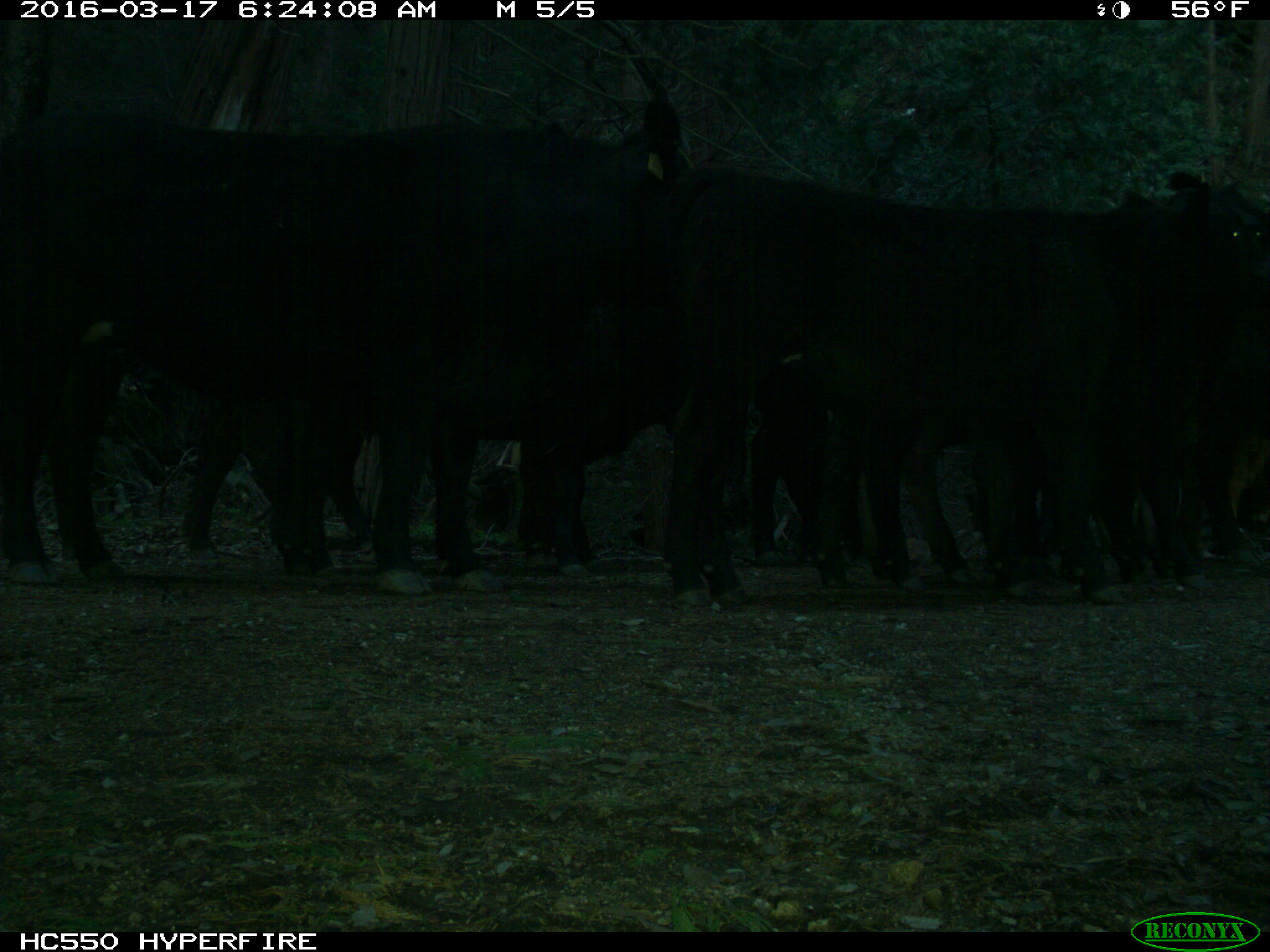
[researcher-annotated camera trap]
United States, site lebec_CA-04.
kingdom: Animalia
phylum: Chordata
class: Mammalia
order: Artiodactyla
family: Bovidae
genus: Bos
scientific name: Bos taurus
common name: domestic cow